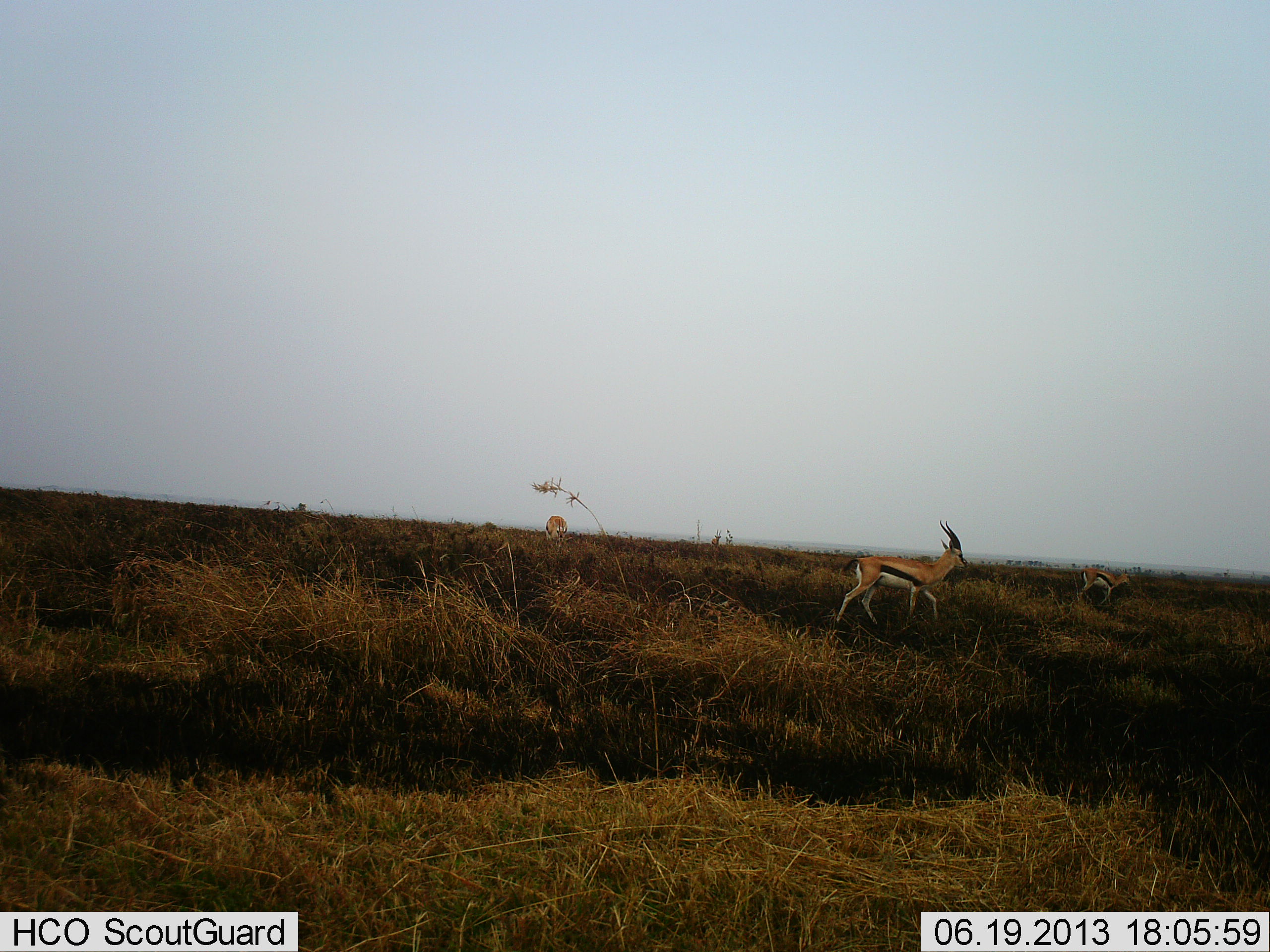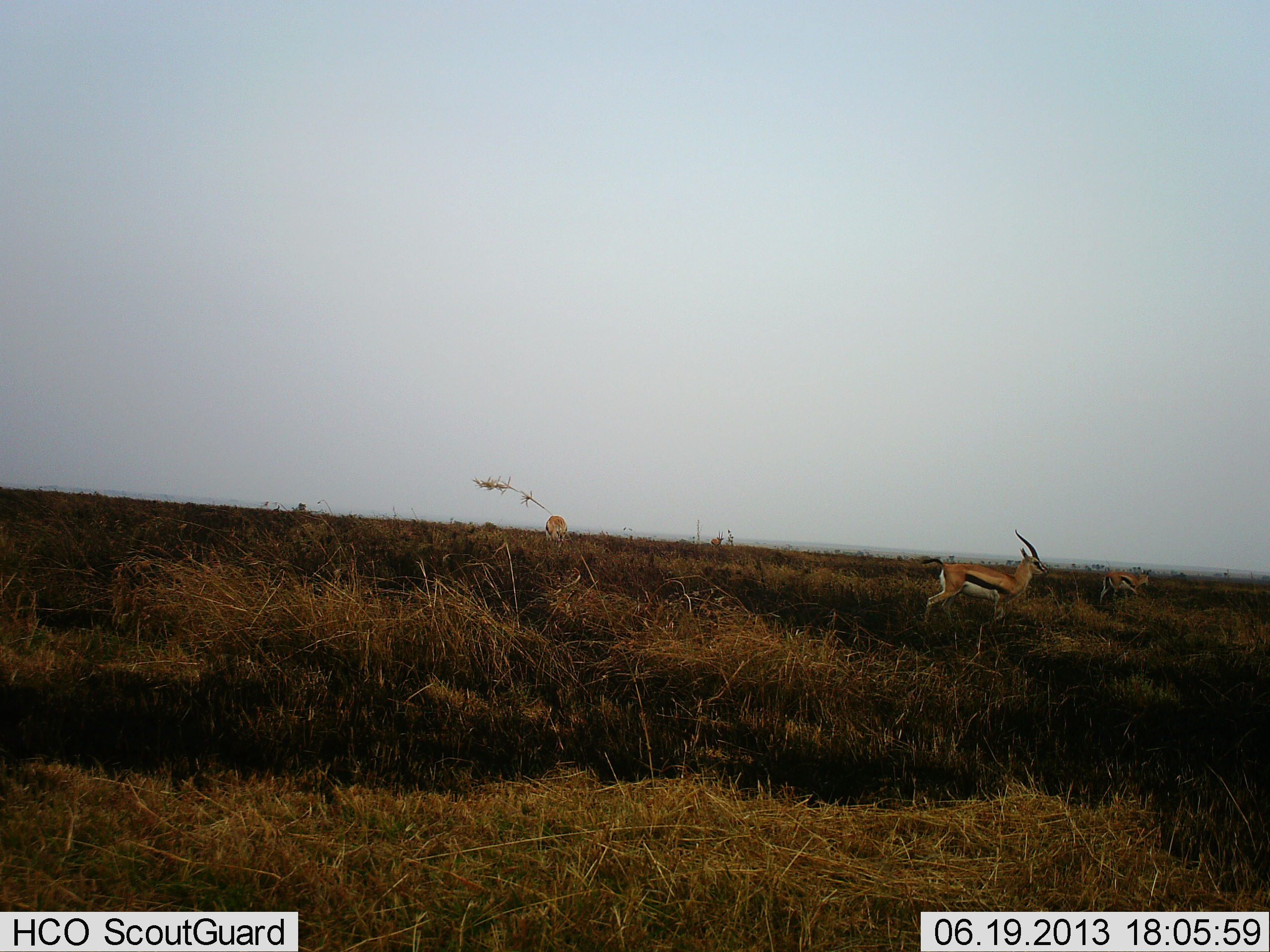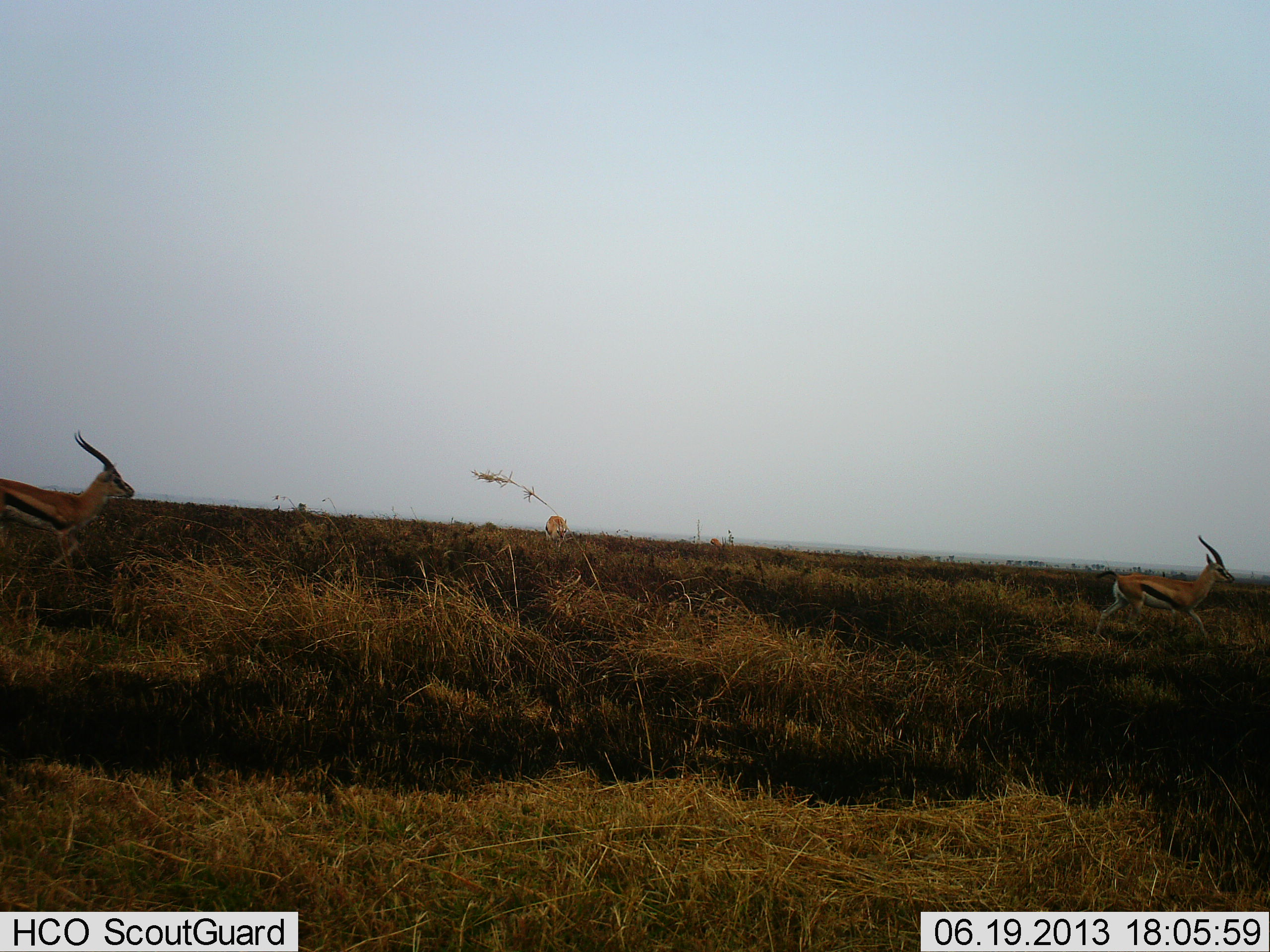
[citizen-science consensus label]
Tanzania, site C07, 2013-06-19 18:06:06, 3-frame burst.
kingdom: Animalia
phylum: Chordata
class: Mammalia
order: Artiodactyla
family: Bovidae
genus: Eudorcas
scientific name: Eudorcas thomsonii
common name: thomson's gazelle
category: gazellethomsons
Gazellethomsons (thomson's gazelle) (Eudorcas thomsonii), count 4. Behavior (volunteer vote fractions): standing 30%, resting 0%, moving 80%, interacting 0%. Young present (vote fraction): 0%. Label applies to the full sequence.